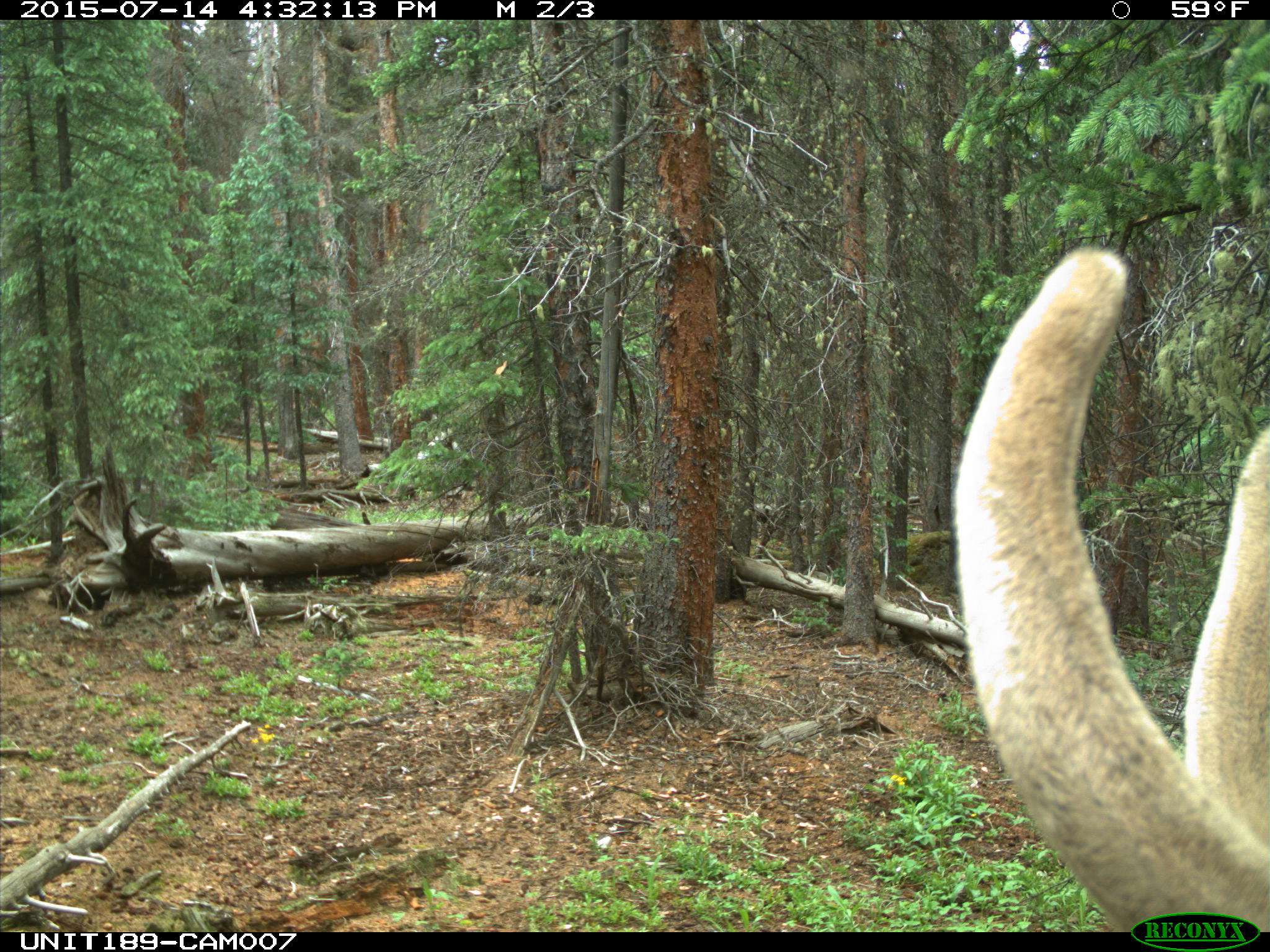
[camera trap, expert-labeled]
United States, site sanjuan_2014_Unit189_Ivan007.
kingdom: Animalia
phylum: Chordata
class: Mammalia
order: Artiodactyla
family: Cervidae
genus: Cervus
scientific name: Cervus elaphus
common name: red deer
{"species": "Cervus elaphus (red deer)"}